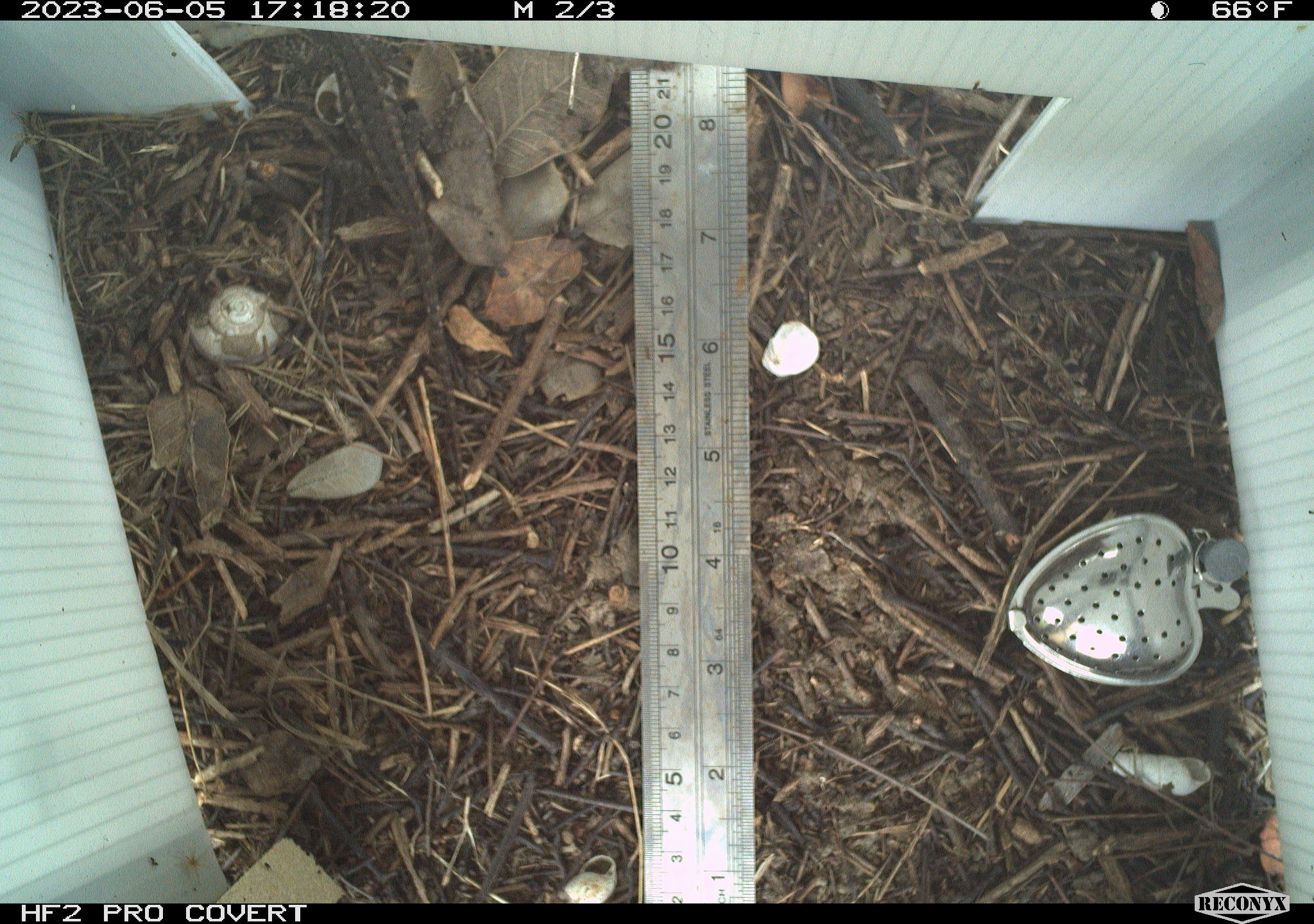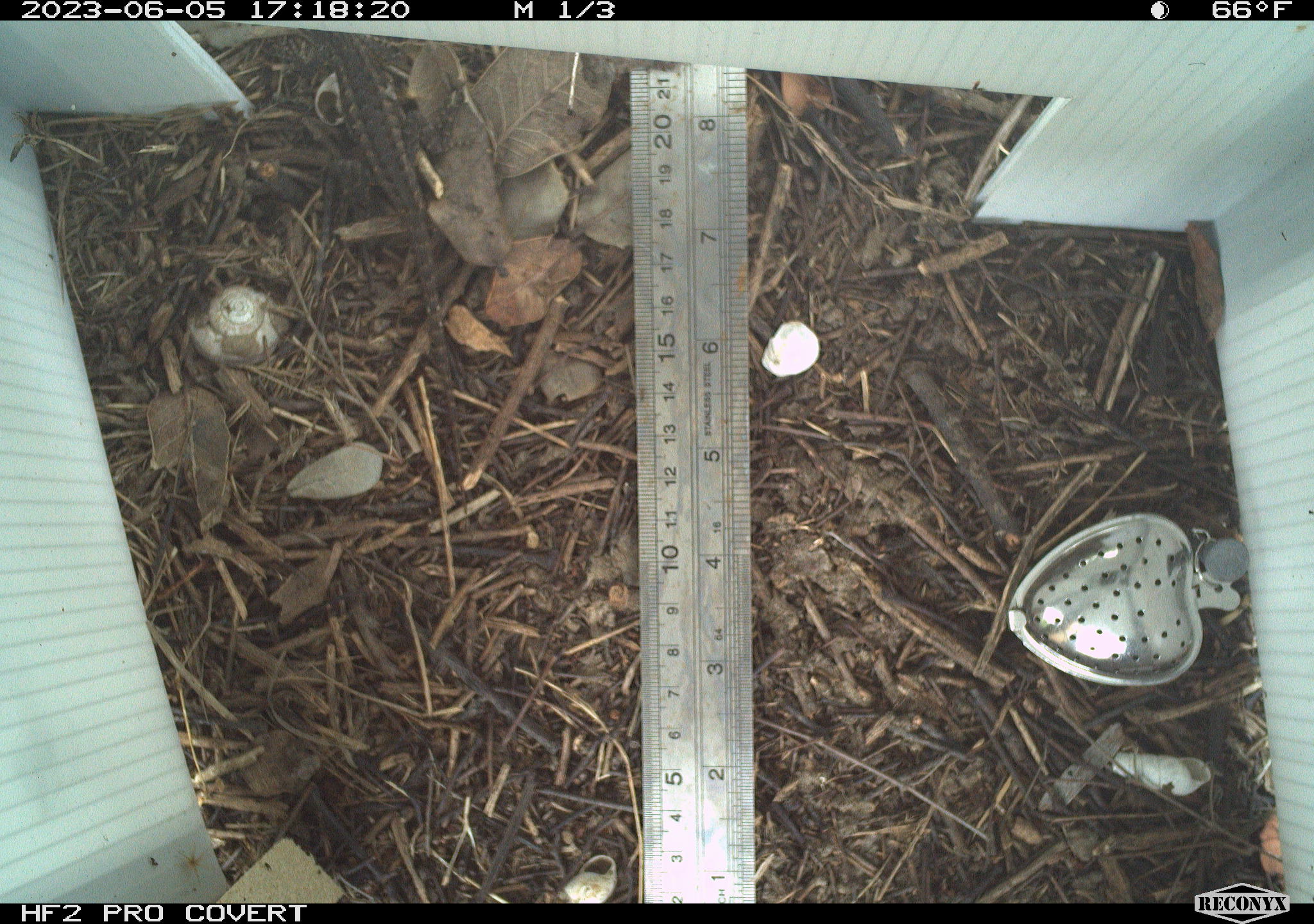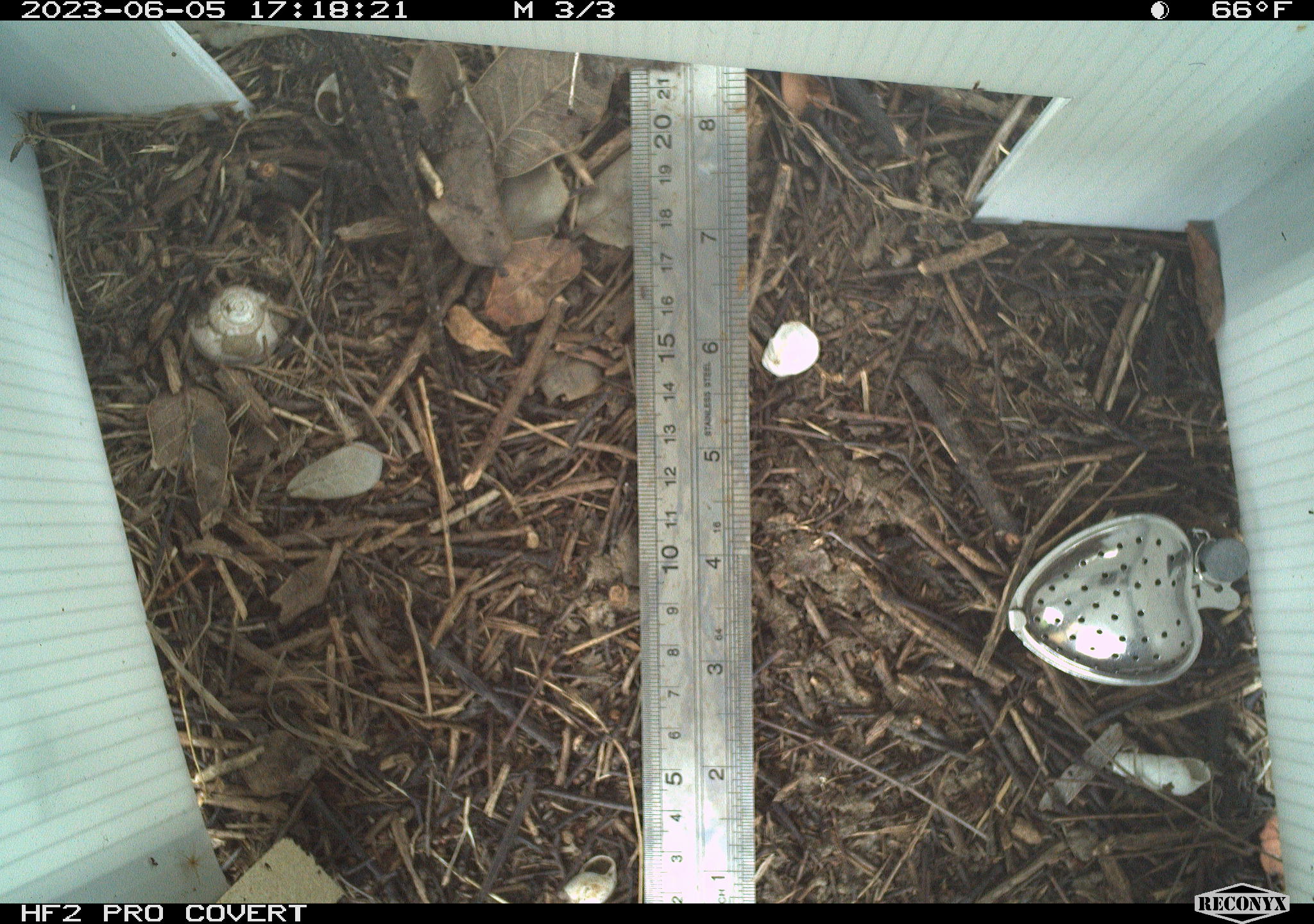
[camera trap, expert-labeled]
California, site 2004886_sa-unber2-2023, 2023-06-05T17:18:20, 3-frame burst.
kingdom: Animalia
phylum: Chordata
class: Reptilia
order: Squamata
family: Phrynosomatidae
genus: Sceloporus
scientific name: Sceloporus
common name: spiny lizards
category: sceloporus species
Sceloporus species (spiny lizards) (Sceloporus).